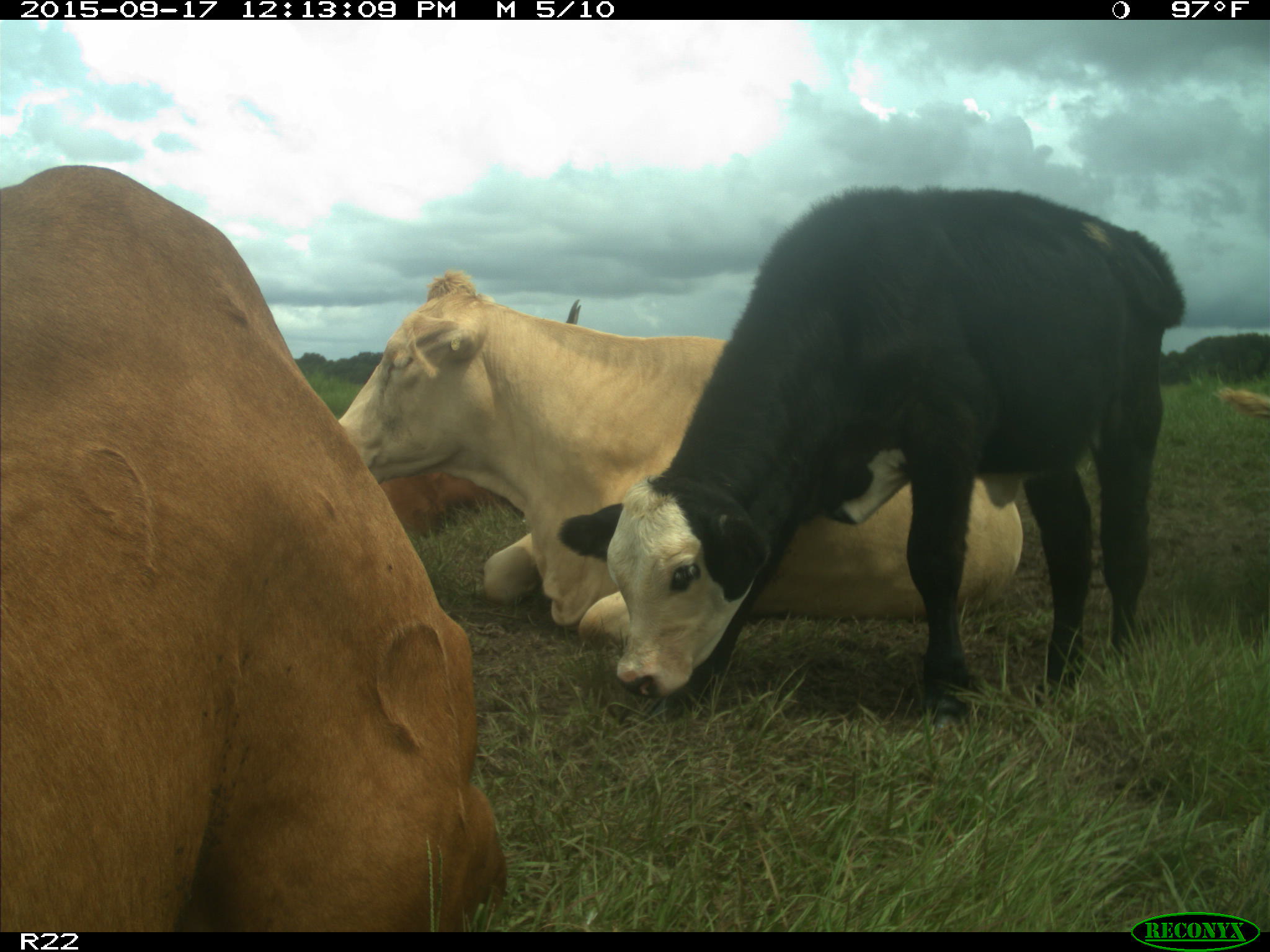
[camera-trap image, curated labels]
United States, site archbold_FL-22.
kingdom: Animalia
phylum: Chordata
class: Mammalia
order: Artiodactyla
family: Bovidae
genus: Bos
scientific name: Bos taurus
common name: domestic cow